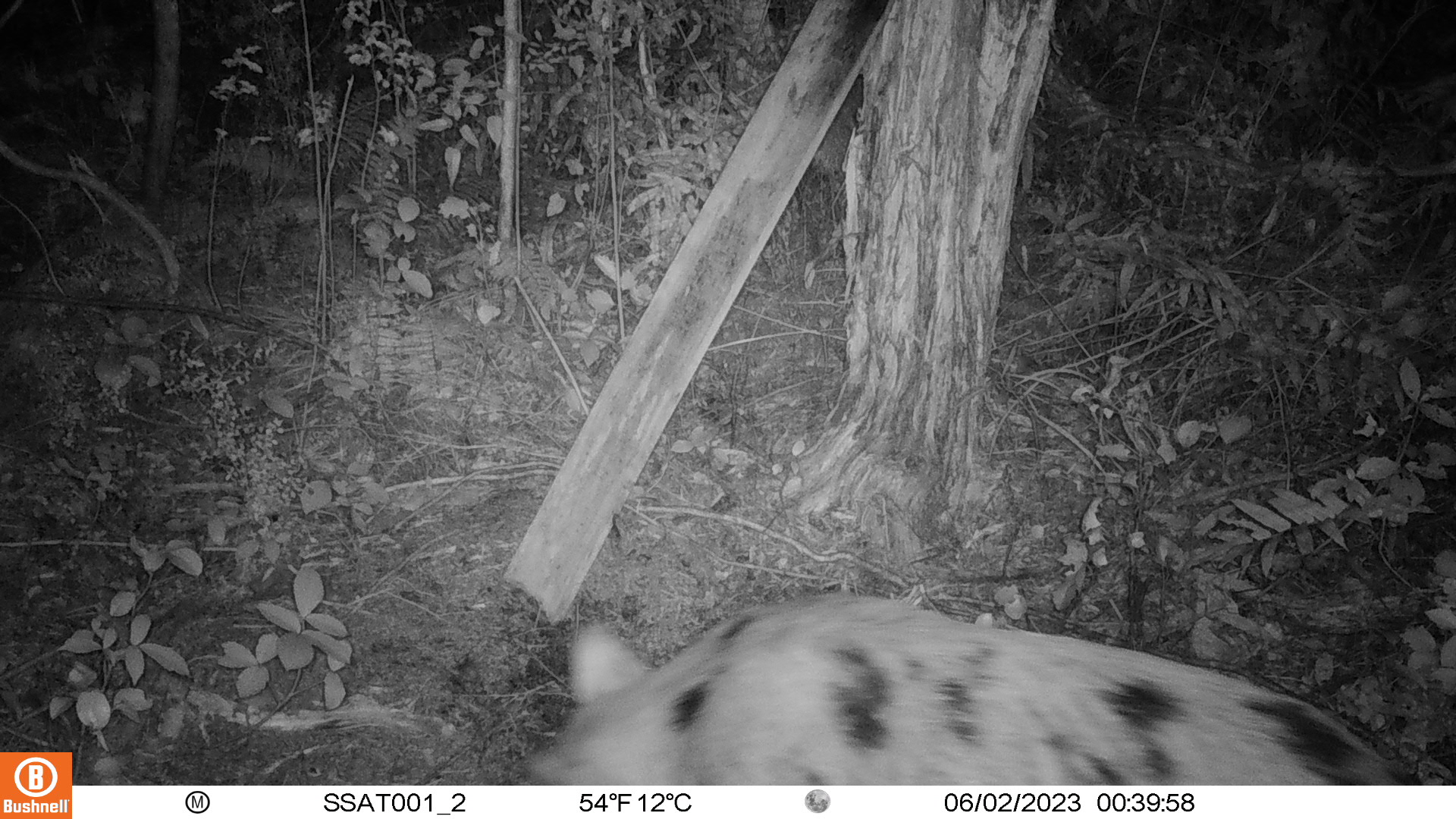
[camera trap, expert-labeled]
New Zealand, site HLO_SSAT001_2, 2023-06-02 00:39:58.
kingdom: Animalia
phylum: Chordata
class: Mammalia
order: Artiodactyla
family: Suidae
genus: Sus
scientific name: Sus scrofa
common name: pig